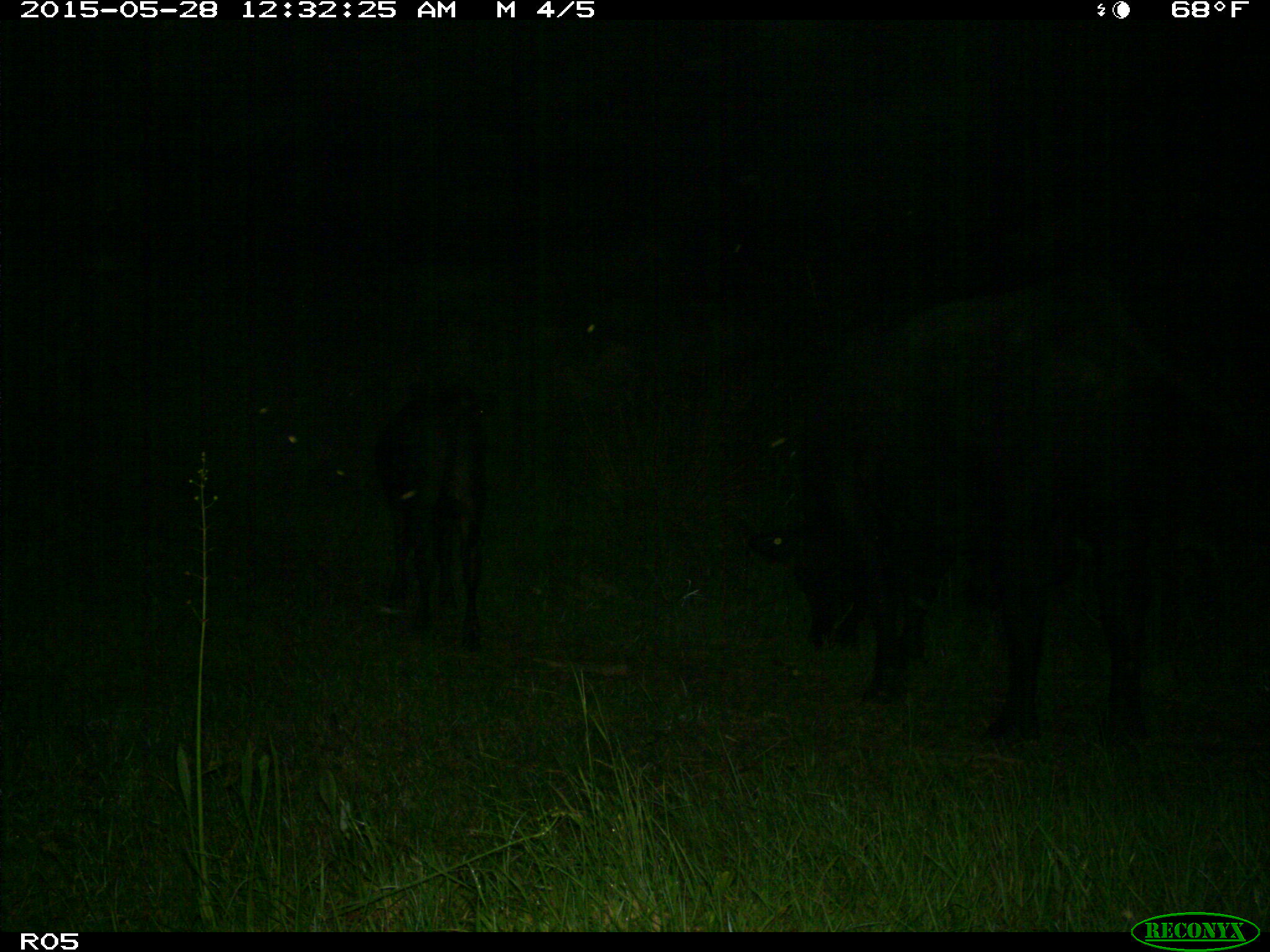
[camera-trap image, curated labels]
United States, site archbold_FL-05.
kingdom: Animalia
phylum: Chordata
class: Mammalia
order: Artiodactyla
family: Bovidae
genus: Bos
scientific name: Bos taurus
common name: domestic cow